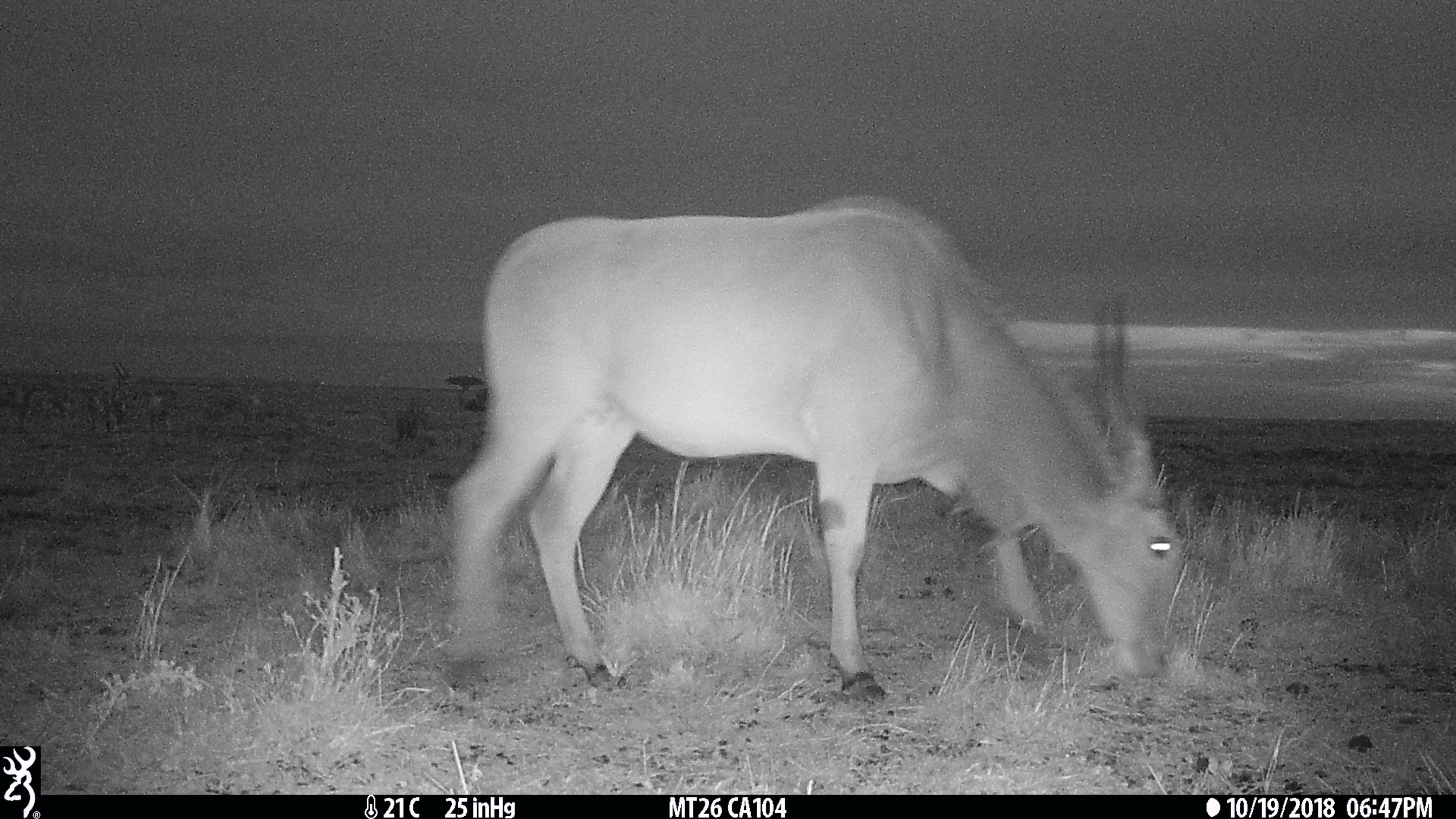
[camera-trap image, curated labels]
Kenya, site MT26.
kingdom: Animalia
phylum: Chordata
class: Mammalia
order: Artiodactyla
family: Bovidae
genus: Tragelaphus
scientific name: Tragelaphus oryx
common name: eland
Eland (Tragelaphus oryx).